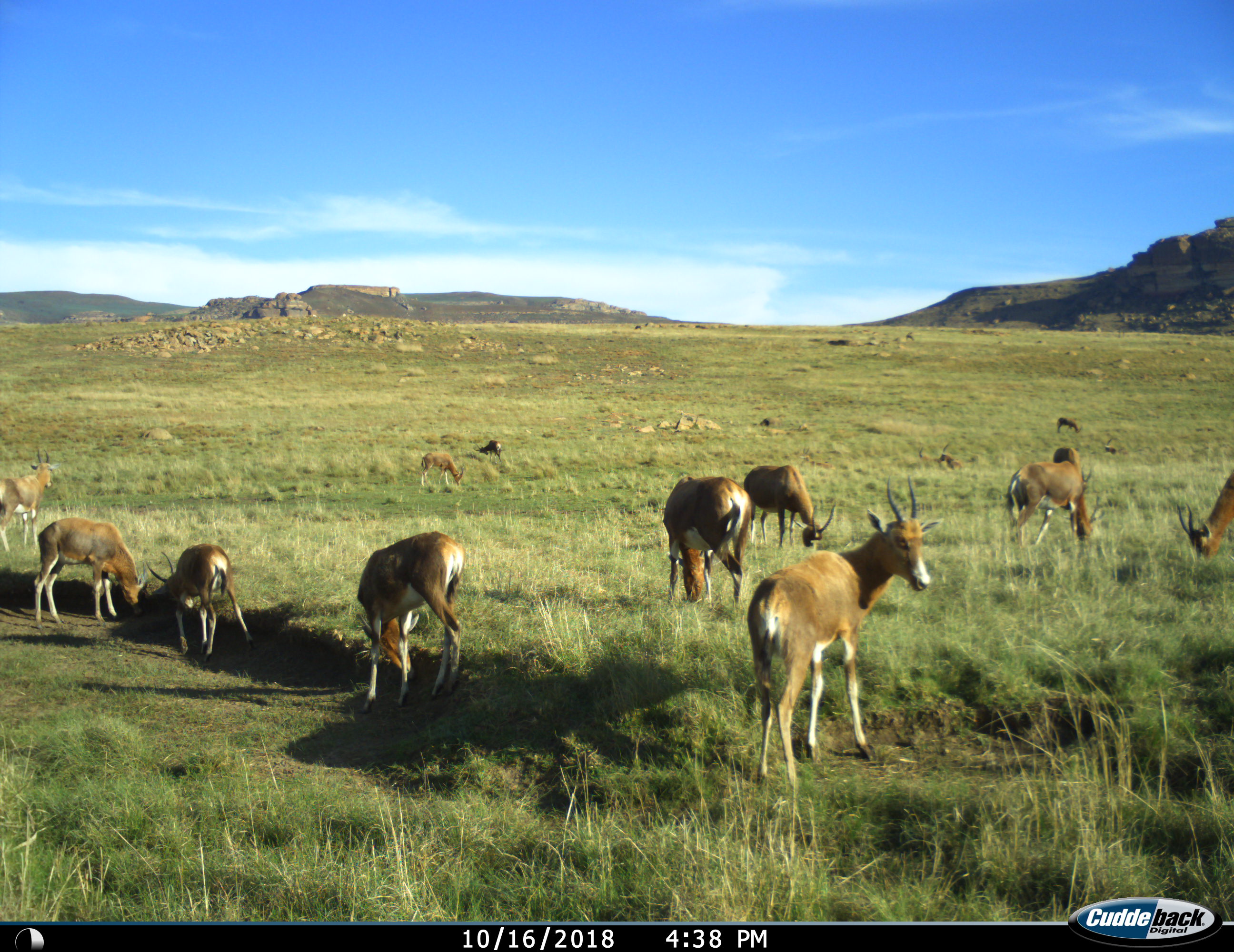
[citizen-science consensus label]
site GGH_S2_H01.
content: unidentified animal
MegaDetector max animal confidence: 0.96